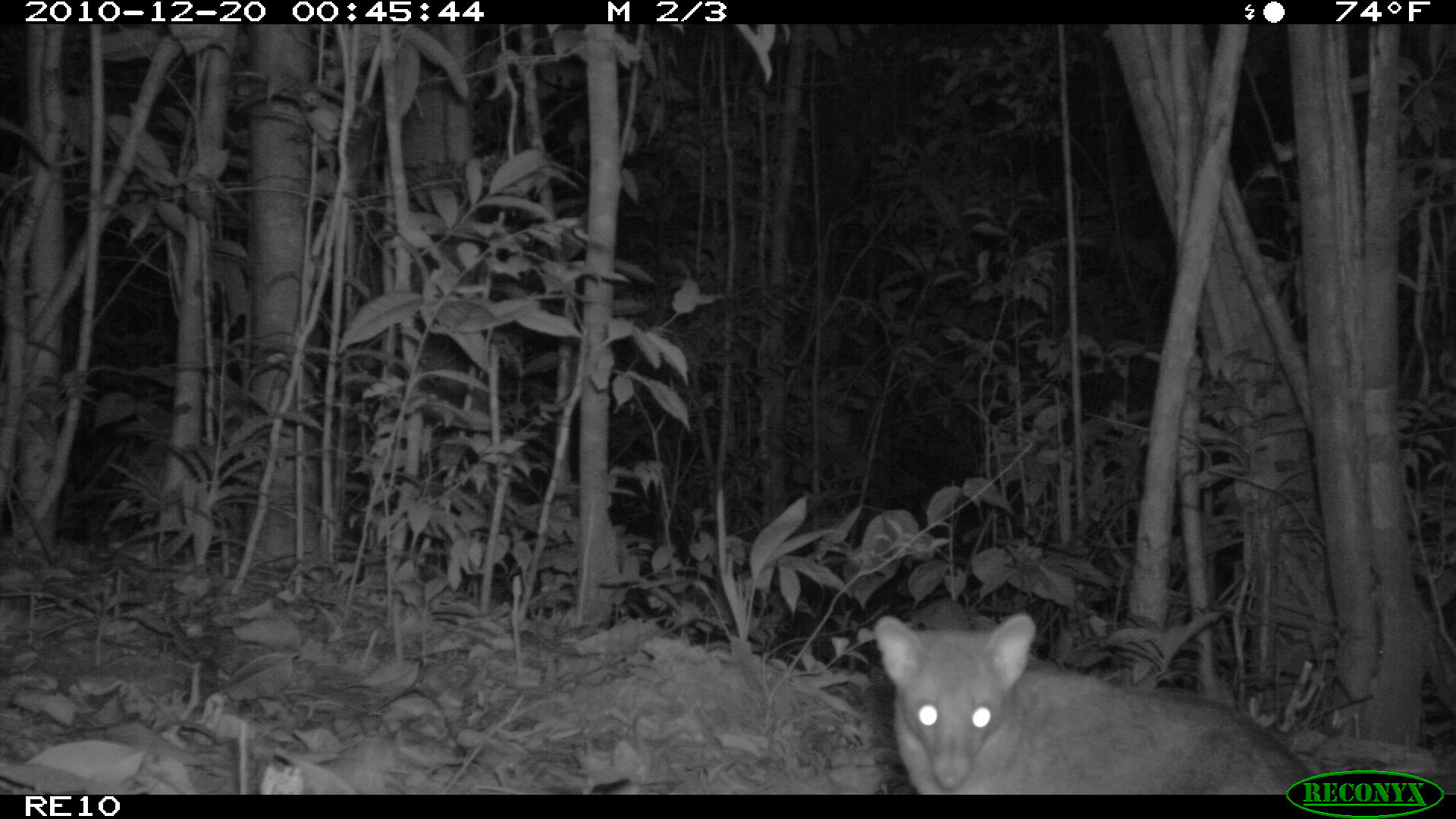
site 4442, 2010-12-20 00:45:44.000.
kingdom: Animalia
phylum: Chordata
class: Mammalia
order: Carnivora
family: Eupleridae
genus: Eupleres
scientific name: Eupleres goudotii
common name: falanouc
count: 1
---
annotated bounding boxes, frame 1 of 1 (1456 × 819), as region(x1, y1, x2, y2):
eupleres goudotii: region(876, 611, 1318, 795)